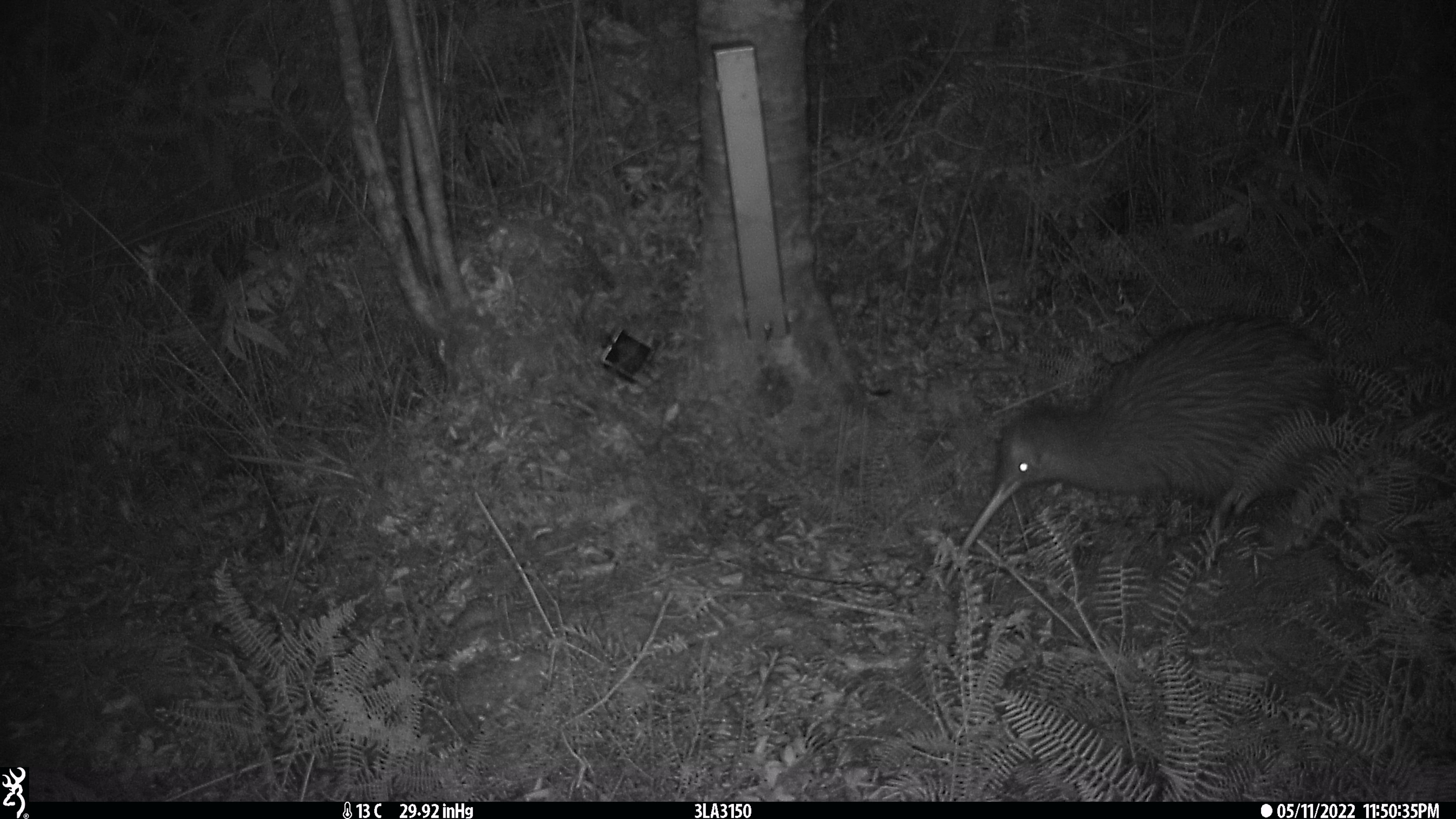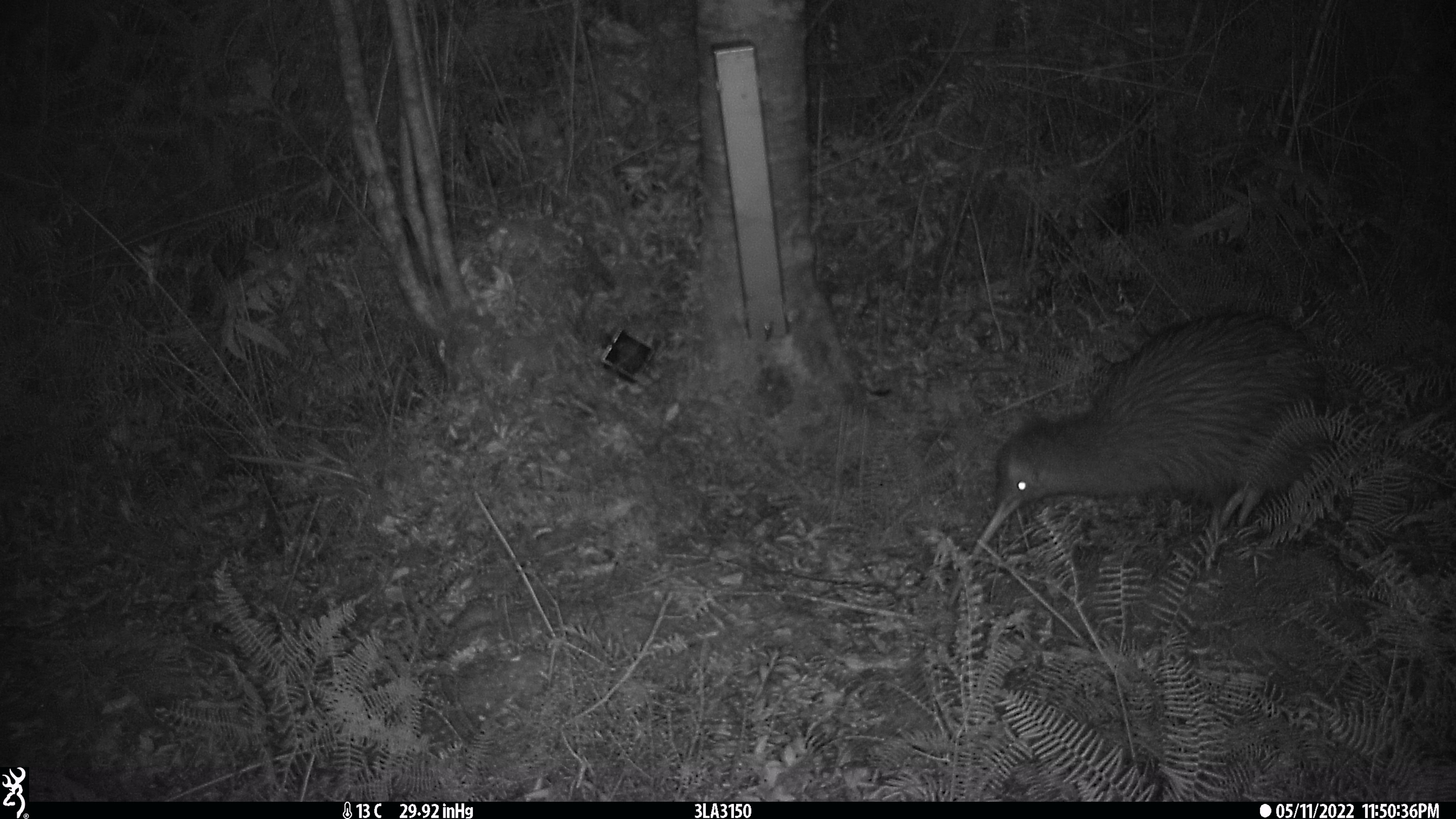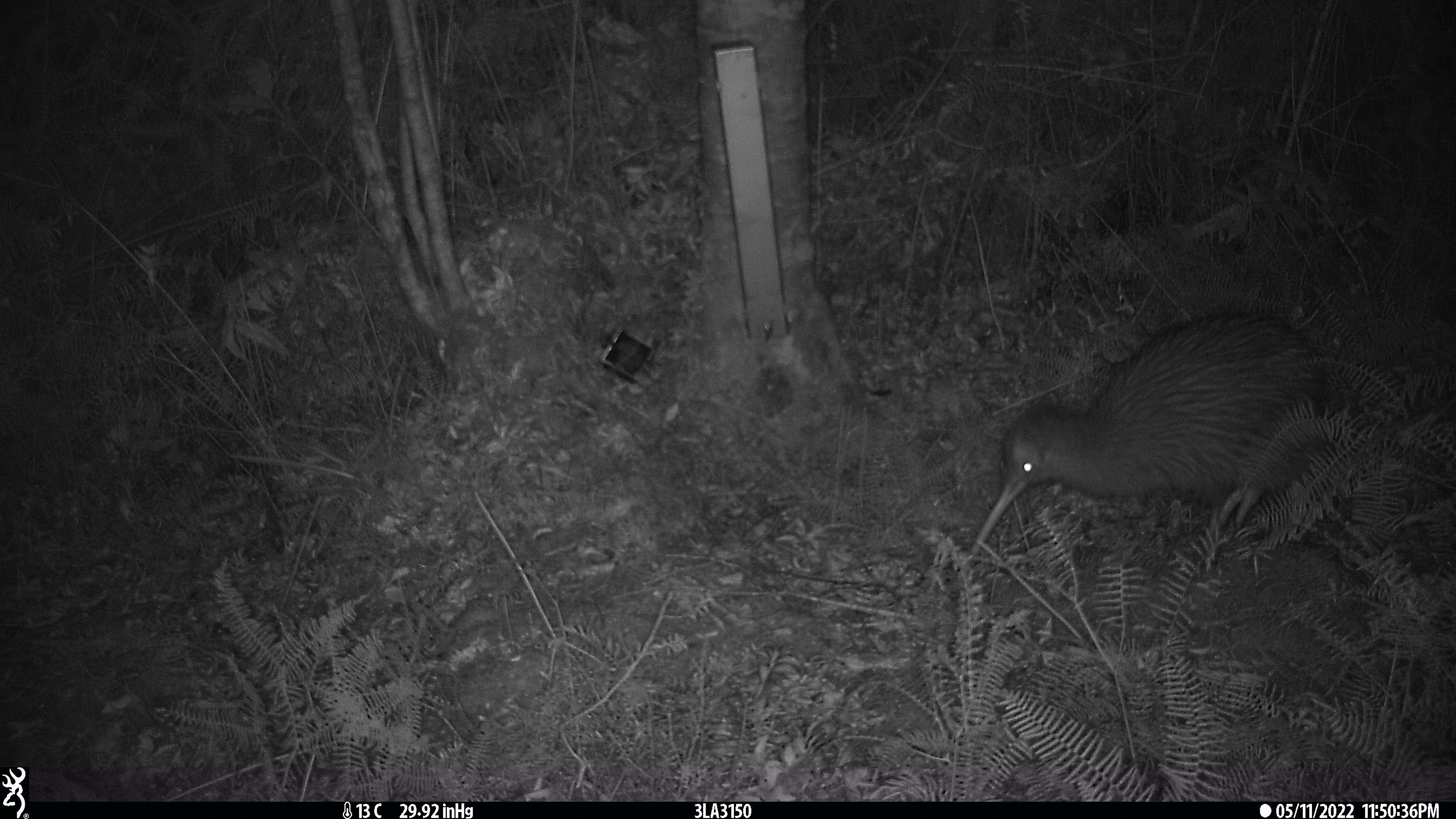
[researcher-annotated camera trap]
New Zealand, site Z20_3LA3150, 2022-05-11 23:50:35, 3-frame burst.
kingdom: Animalia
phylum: Chordata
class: Aves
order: Apterygiformes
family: Apterygidae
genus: Apteryx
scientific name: Apteryx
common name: kiwi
Kiwi (Apteryx).